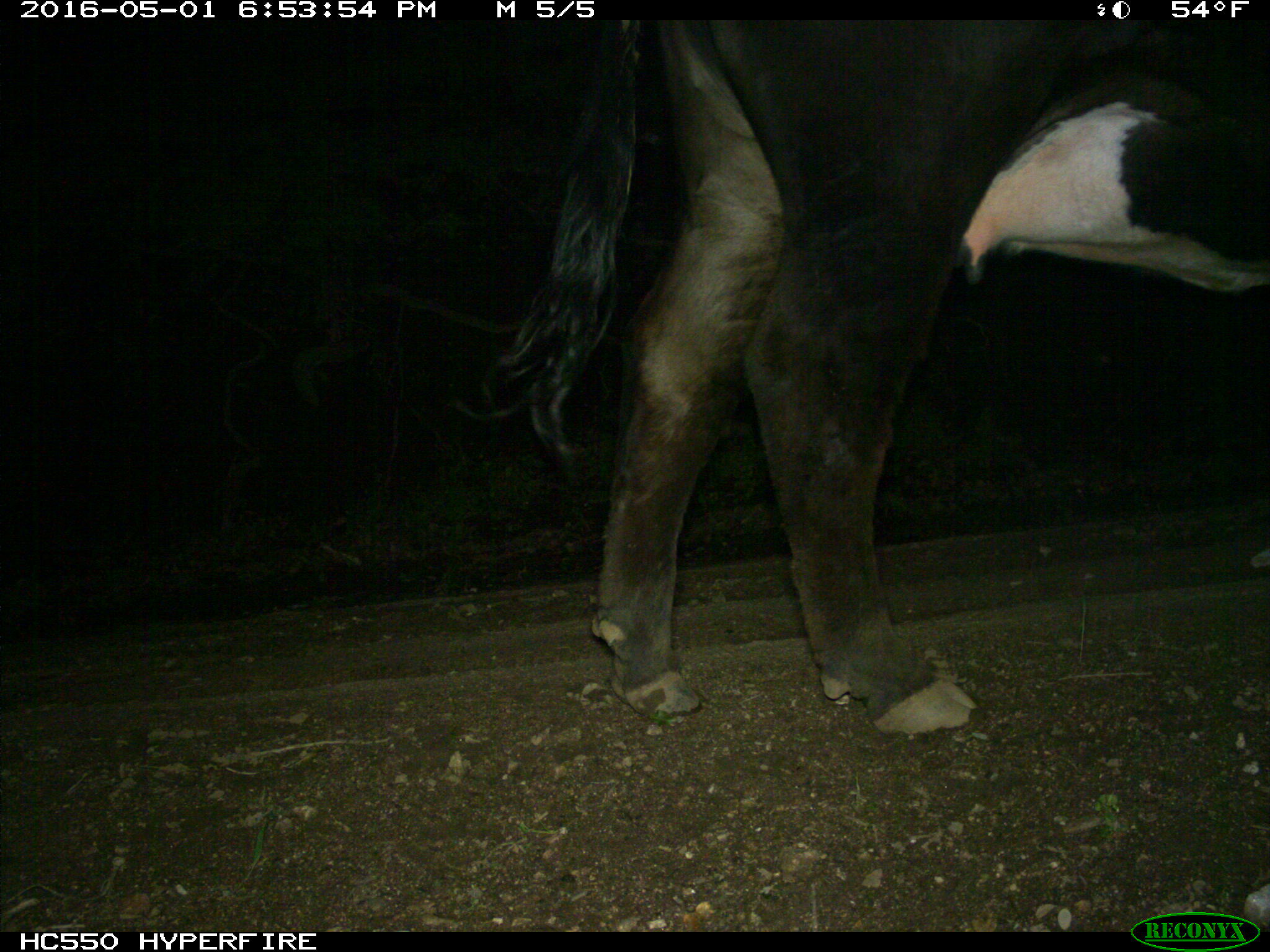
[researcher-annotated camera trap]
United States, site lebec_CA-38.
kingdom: Animalia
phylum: Chordata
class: Mammalia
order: Artiodactyla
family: Bovidae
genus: Bos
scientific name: Bos taurus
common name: domestic cow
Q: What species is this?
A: Bos taurus (domestic cow).